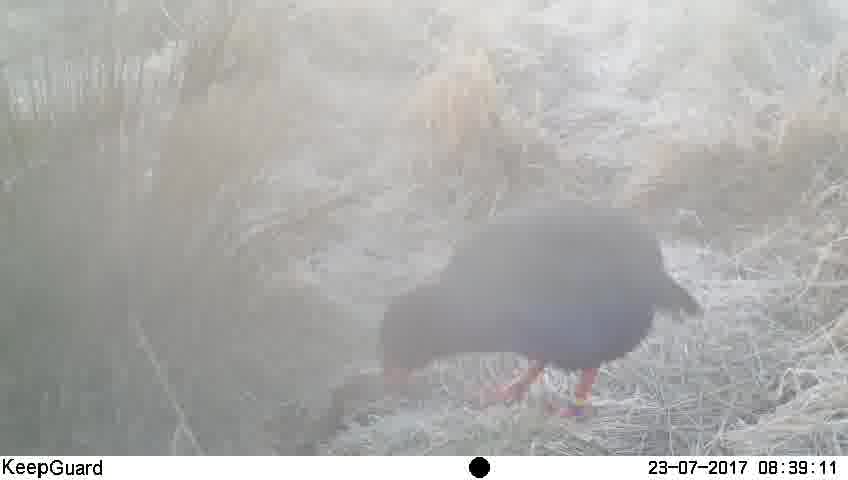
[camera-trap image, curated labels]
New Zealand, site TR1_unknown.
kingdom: Animalia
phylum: Chordata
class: Aves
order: Gruiformes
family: Rallidae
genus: Porphyrio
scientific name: Porphyrio mantelli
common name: takahe